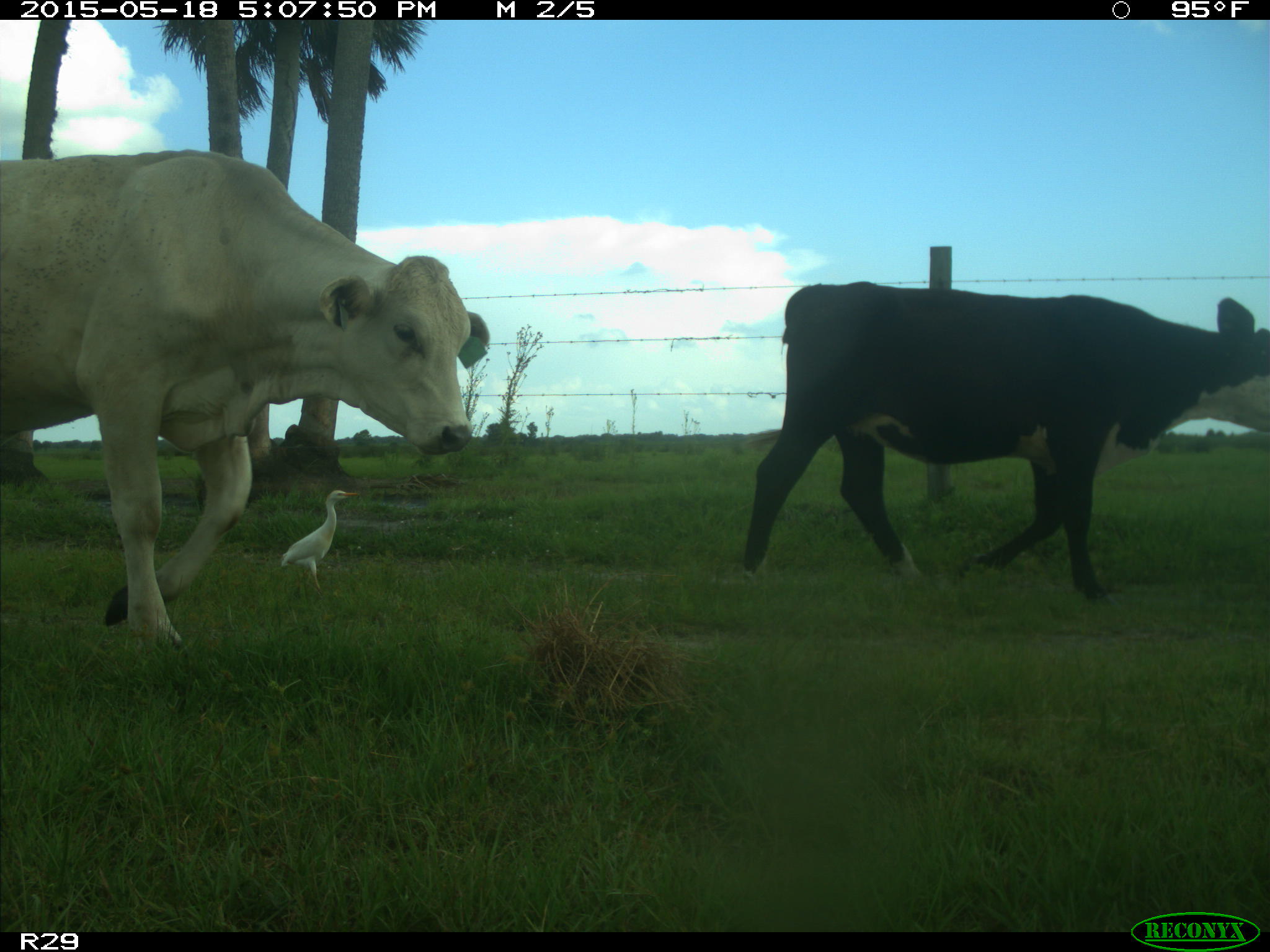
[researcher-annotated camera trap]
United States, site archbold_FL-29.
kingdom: Animalia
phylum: Chordata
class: Mammalia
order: Artiodactyla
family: Bovidae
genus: Bos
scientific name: Bos taurus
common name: domestic cow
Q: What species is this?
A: Bos taurus (domestic cow).